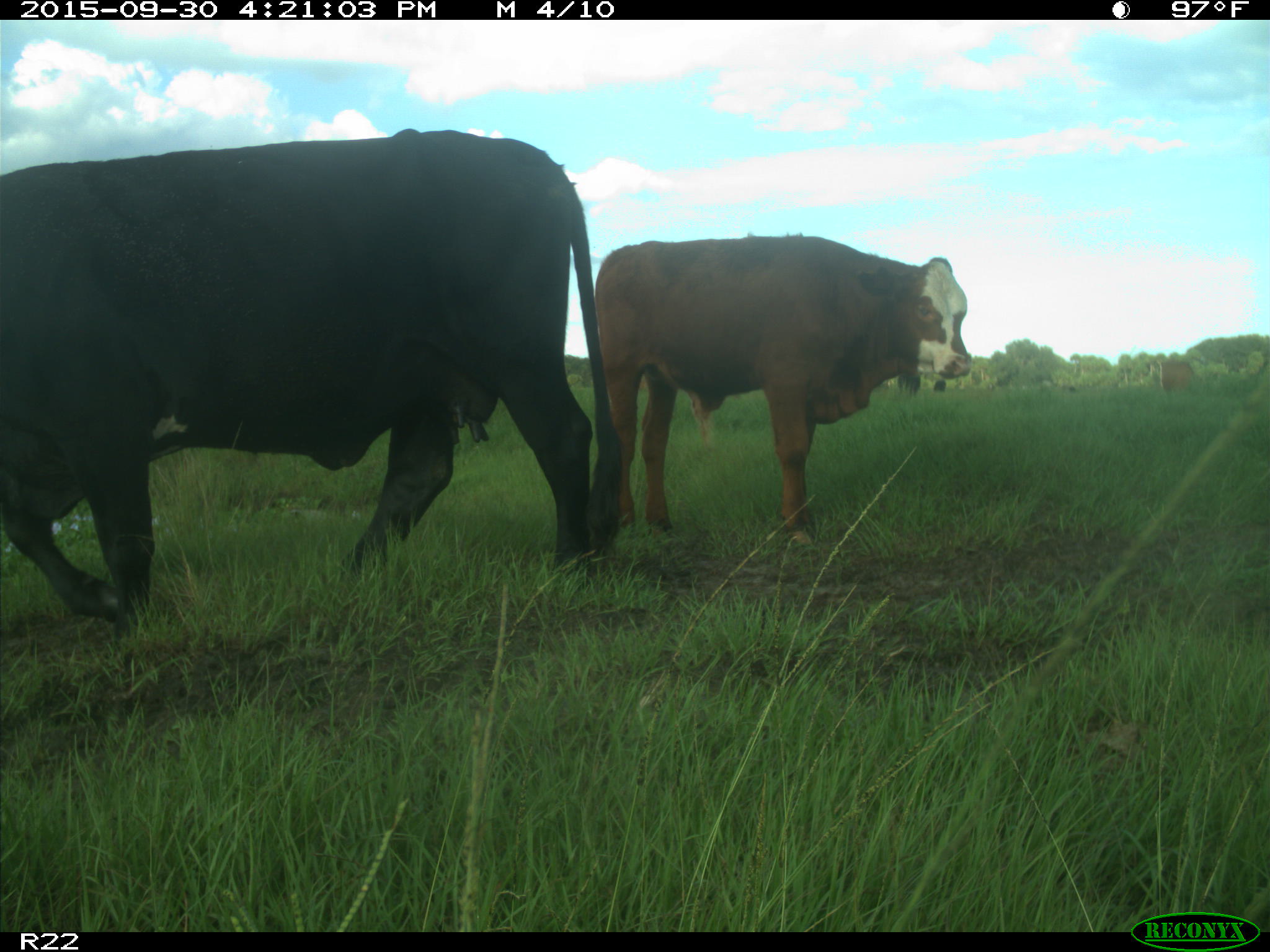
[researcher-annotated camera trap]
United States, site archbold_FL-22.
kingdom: Animalia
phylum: Chordata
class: Mammalia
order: Artiodactyla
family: Bovidae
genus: Bos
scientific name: Bos taurus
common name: domestic cow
Bos taurus (domestic cow).